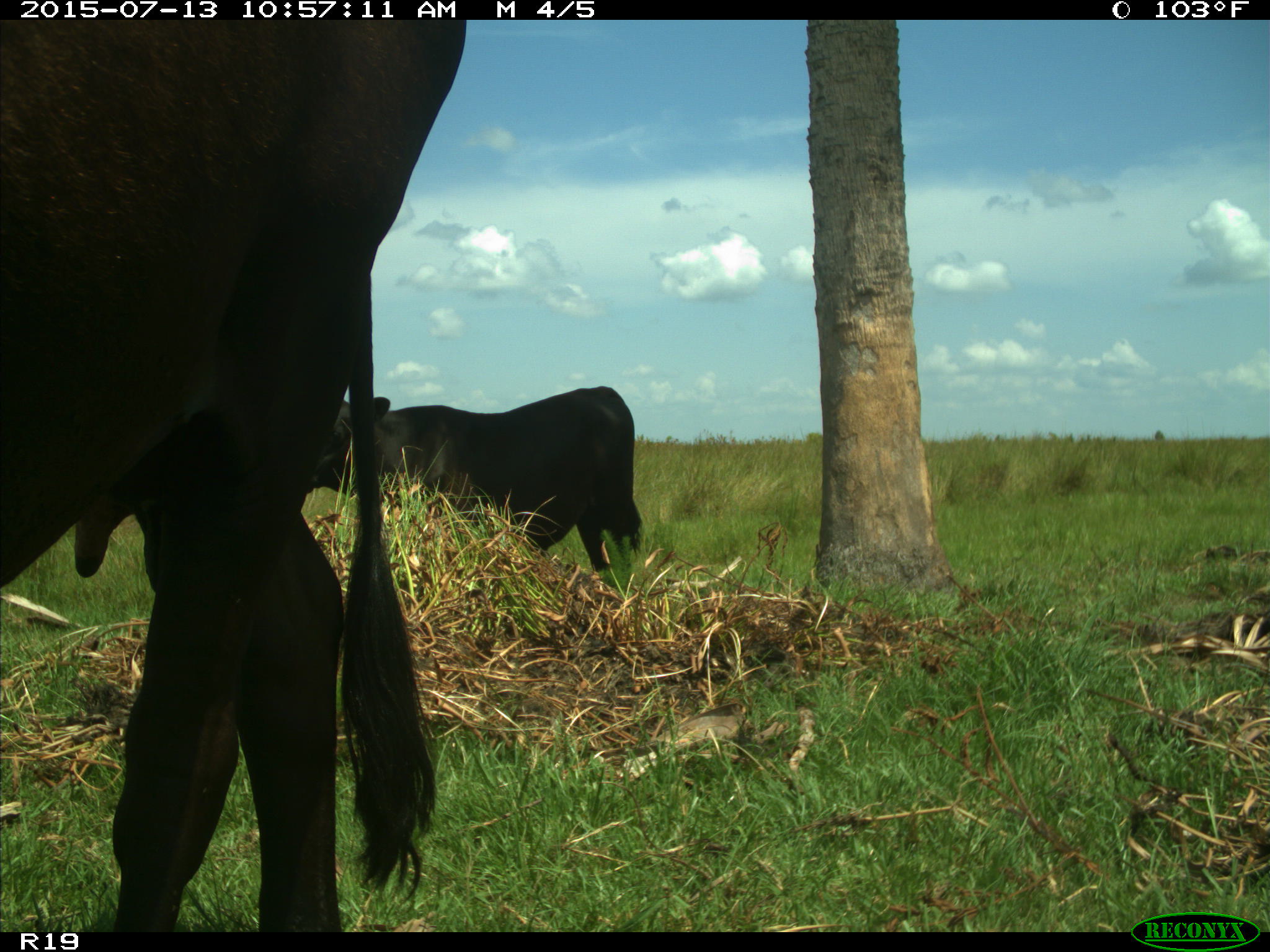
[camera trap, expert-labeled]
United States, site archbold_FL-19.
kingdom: Animalia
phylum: Chordata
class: Mammalia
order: Artiodactyla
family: Bovidae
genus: Bos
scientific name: Bos taurus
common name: domestic cow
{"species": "Bos taurus (domestic cow)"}